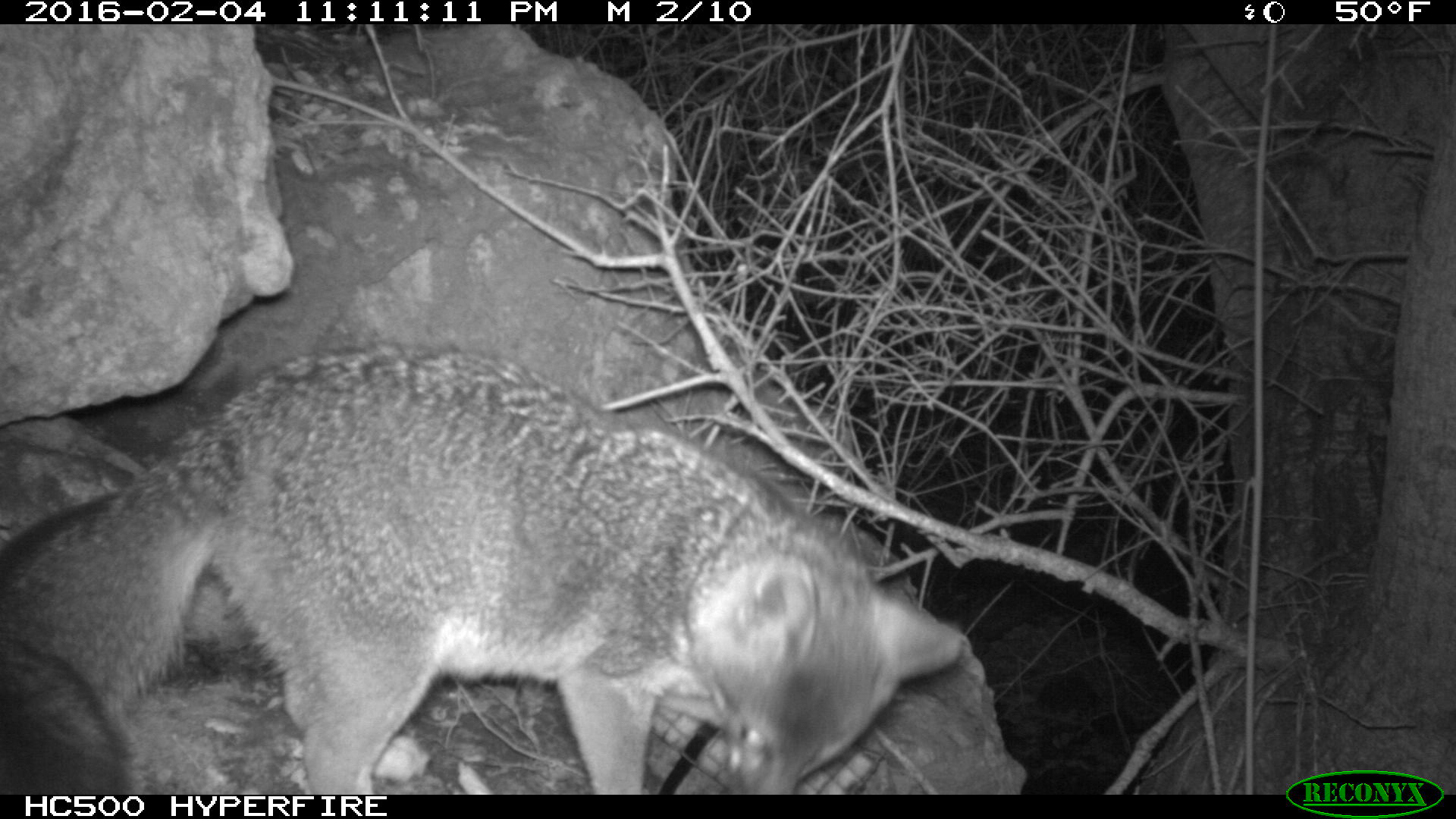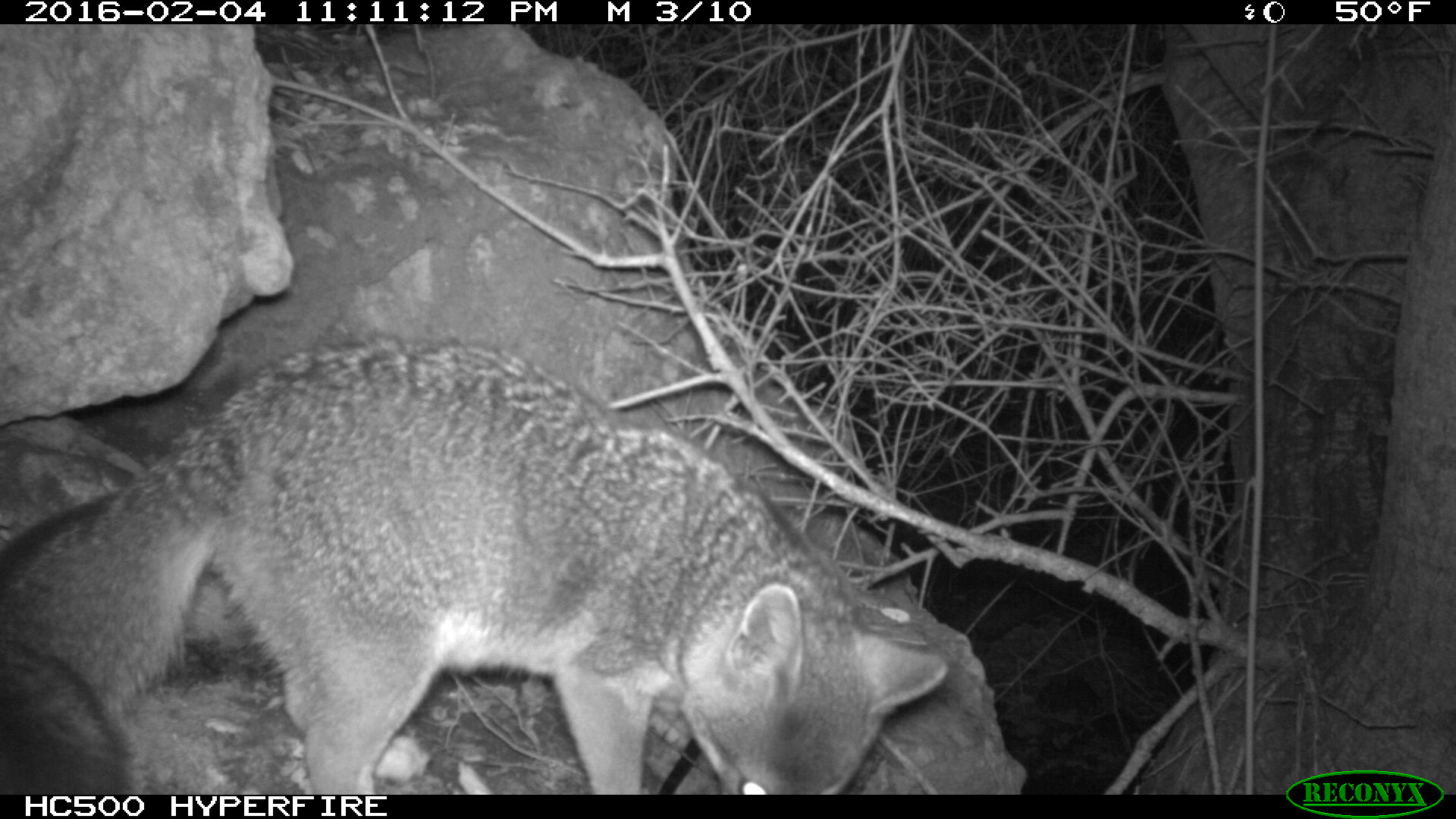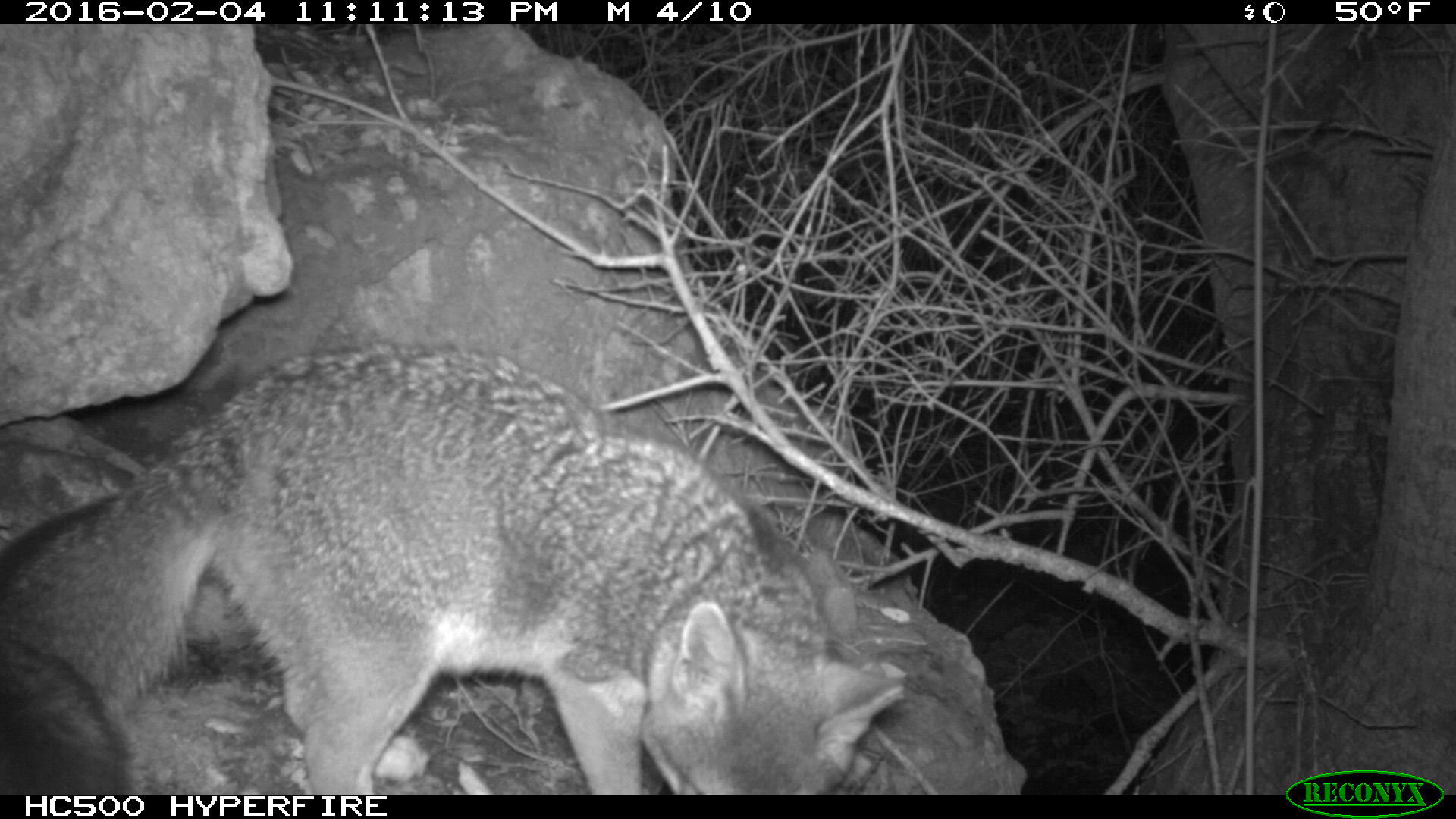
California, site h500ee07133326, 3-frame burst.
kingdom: Animalia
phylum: Chordata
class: Mammalia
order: Carnivora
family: Canidae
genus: Urocyon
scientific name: Urocyon littoralis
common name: island fox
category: fox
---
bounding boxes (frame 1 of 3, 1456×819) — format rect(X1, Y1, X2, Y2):
fox: rect(0, 338, 965, 793)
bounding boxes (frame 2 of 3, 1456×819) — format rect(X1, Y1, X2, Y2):
fox: rect(0, 335, 949, 795)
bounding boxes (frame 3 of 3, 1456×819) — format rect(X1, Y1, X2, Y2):
fox: rect(0, 336, 905, 792)